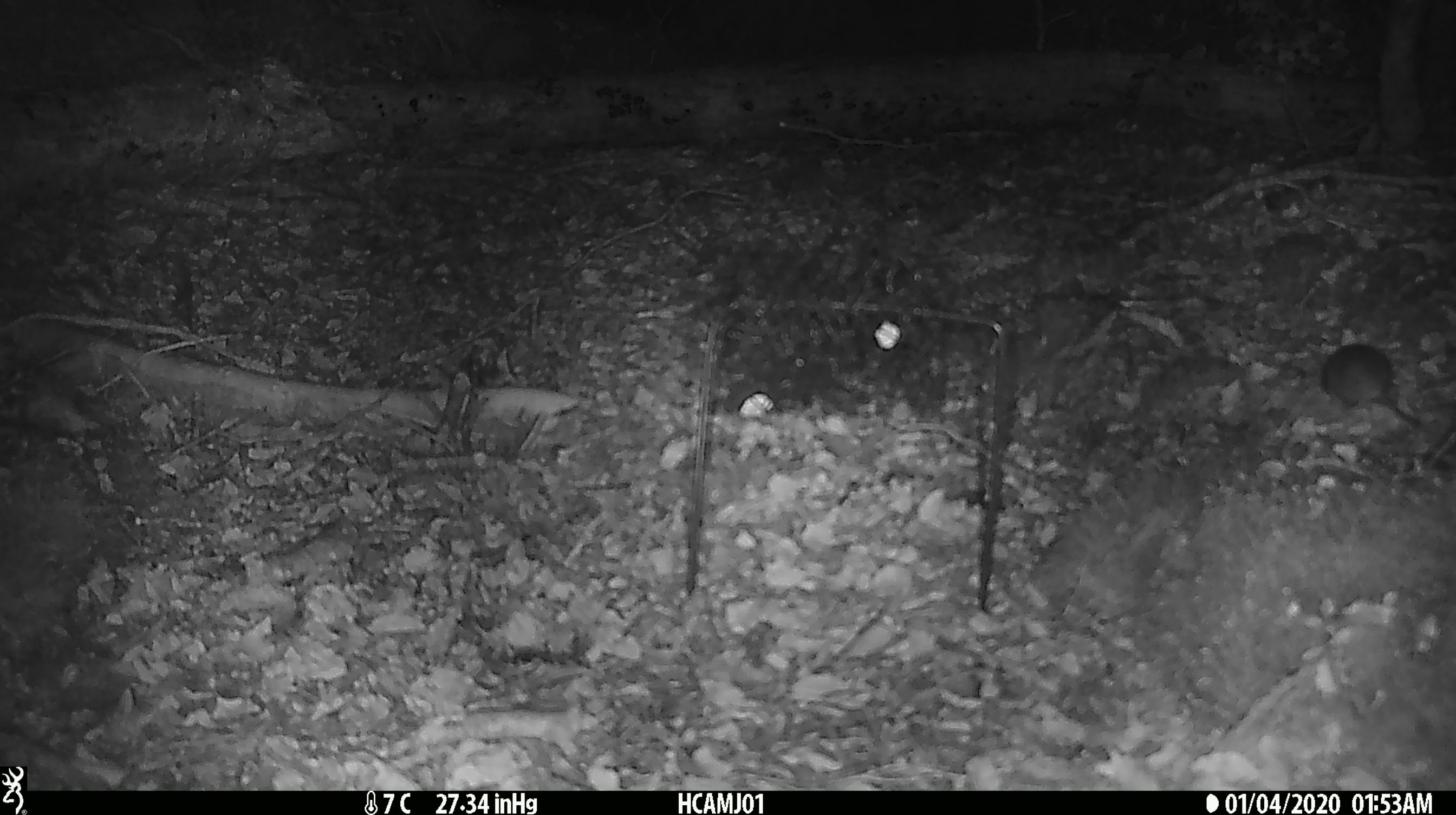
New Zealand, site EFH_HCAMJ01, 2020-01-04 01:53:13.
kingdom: Animalia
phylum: Chordata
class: Mammalia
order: Rodentia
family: Muridae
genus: Mus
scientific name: Mus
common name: mouse